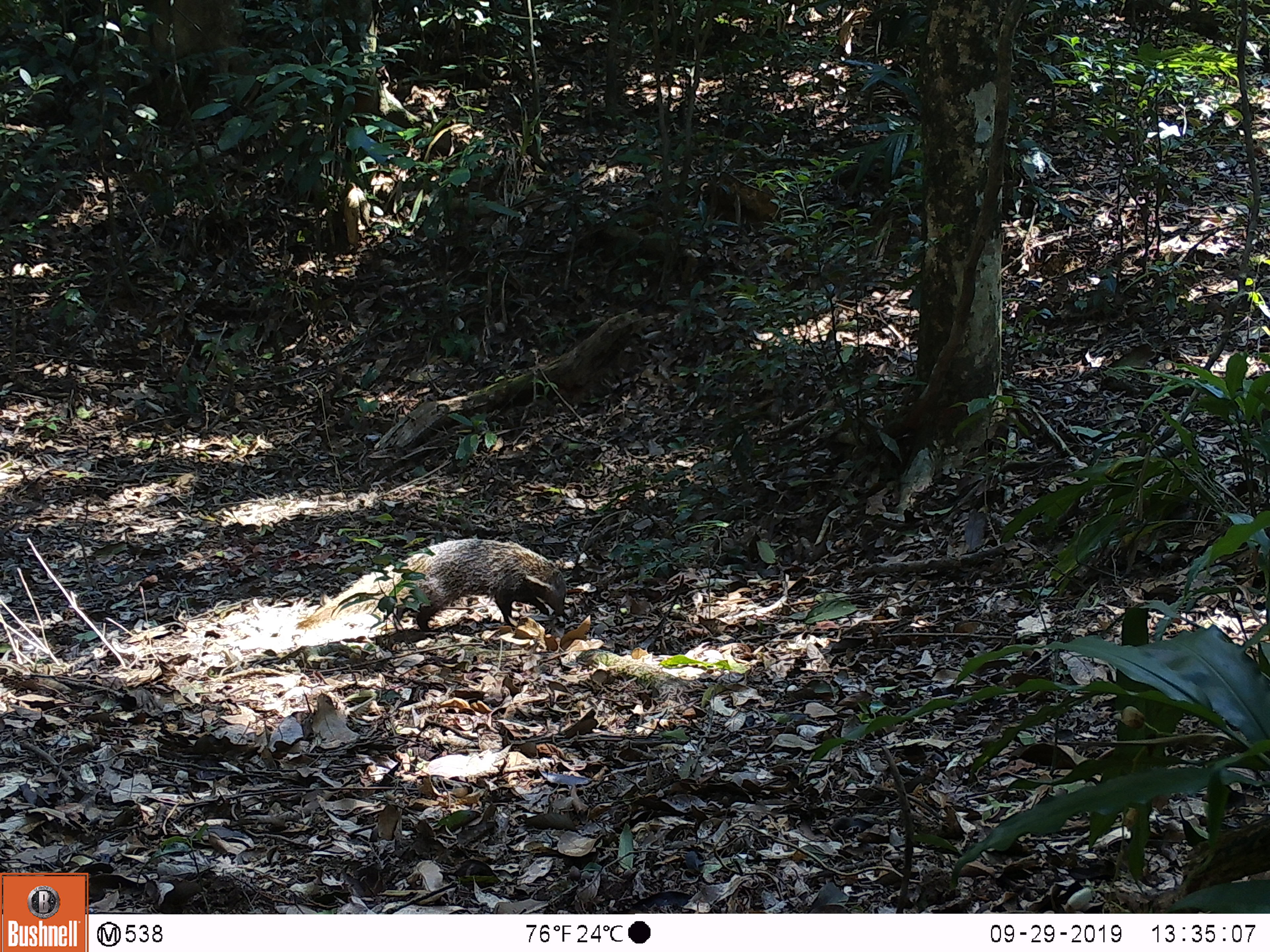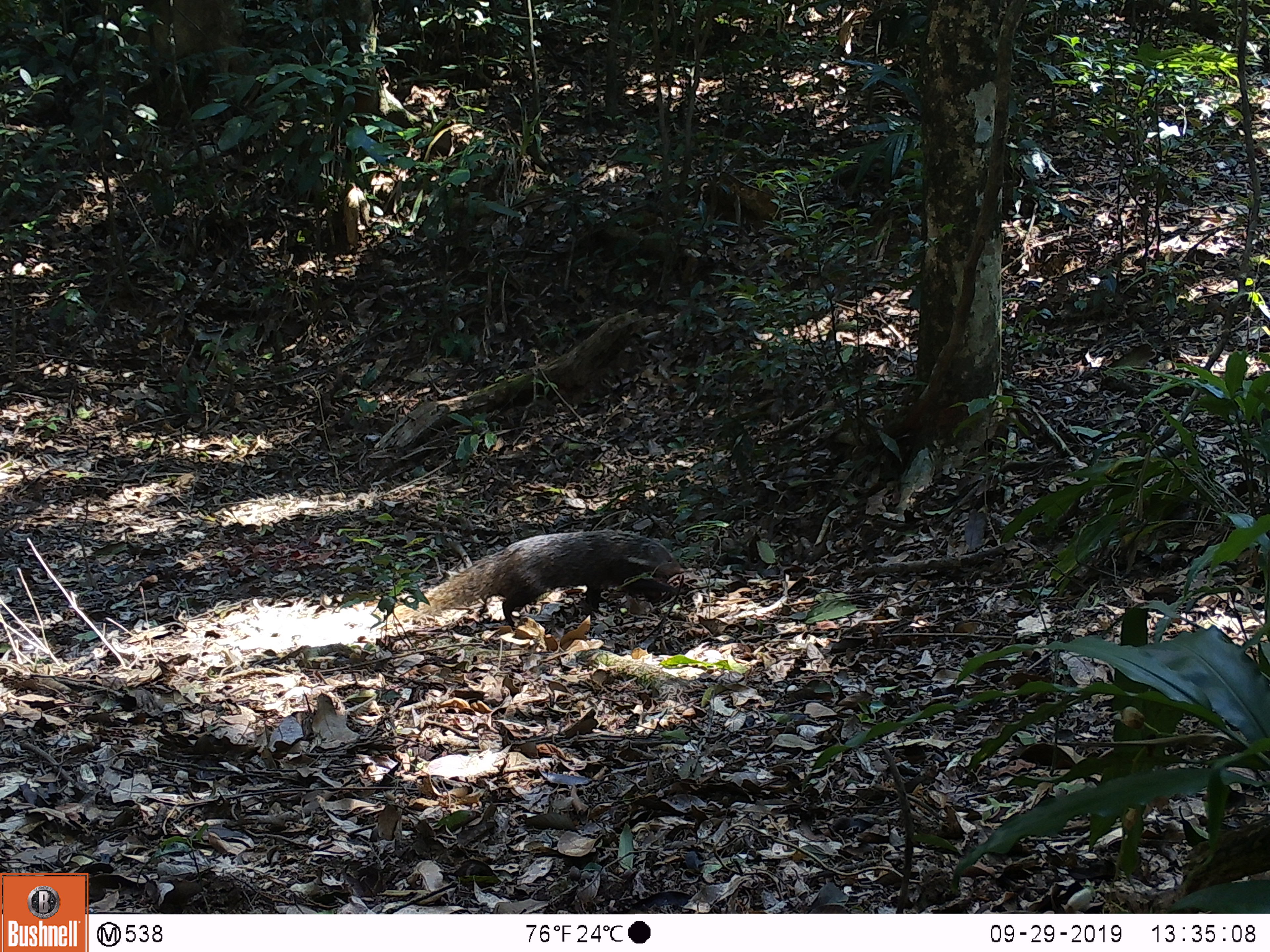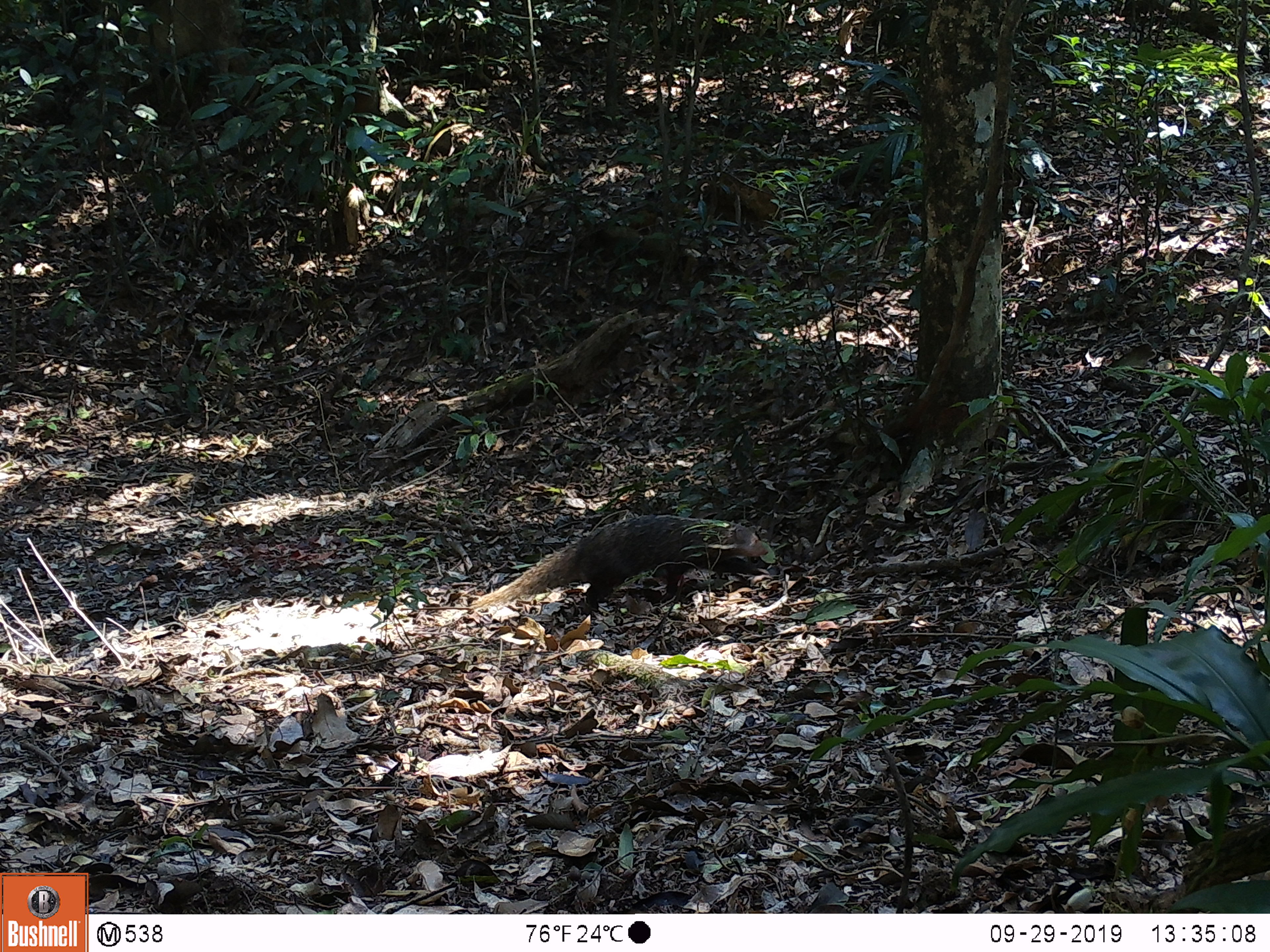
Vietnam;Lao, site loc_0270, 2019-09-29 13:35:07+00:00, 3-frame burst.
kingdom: Animalia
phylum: Chordata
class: Mammalia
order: Carnivora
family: Herpestidae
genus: Urva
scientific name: Urva urva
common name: crab-eating mongoose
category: crab eating mongoose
Crab eating mongoose (crab-eating mongoose) (Urva urva). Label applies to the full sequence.